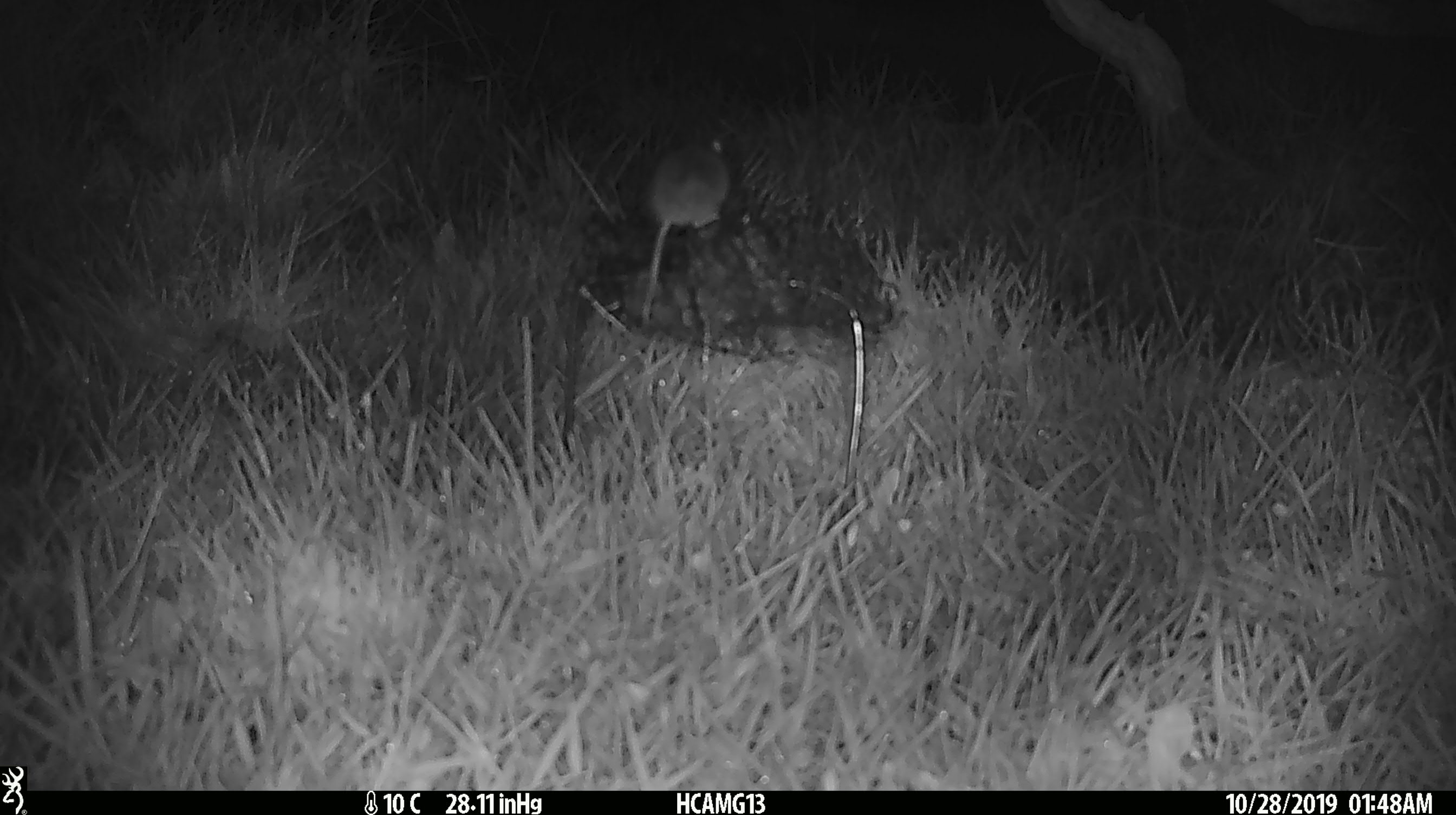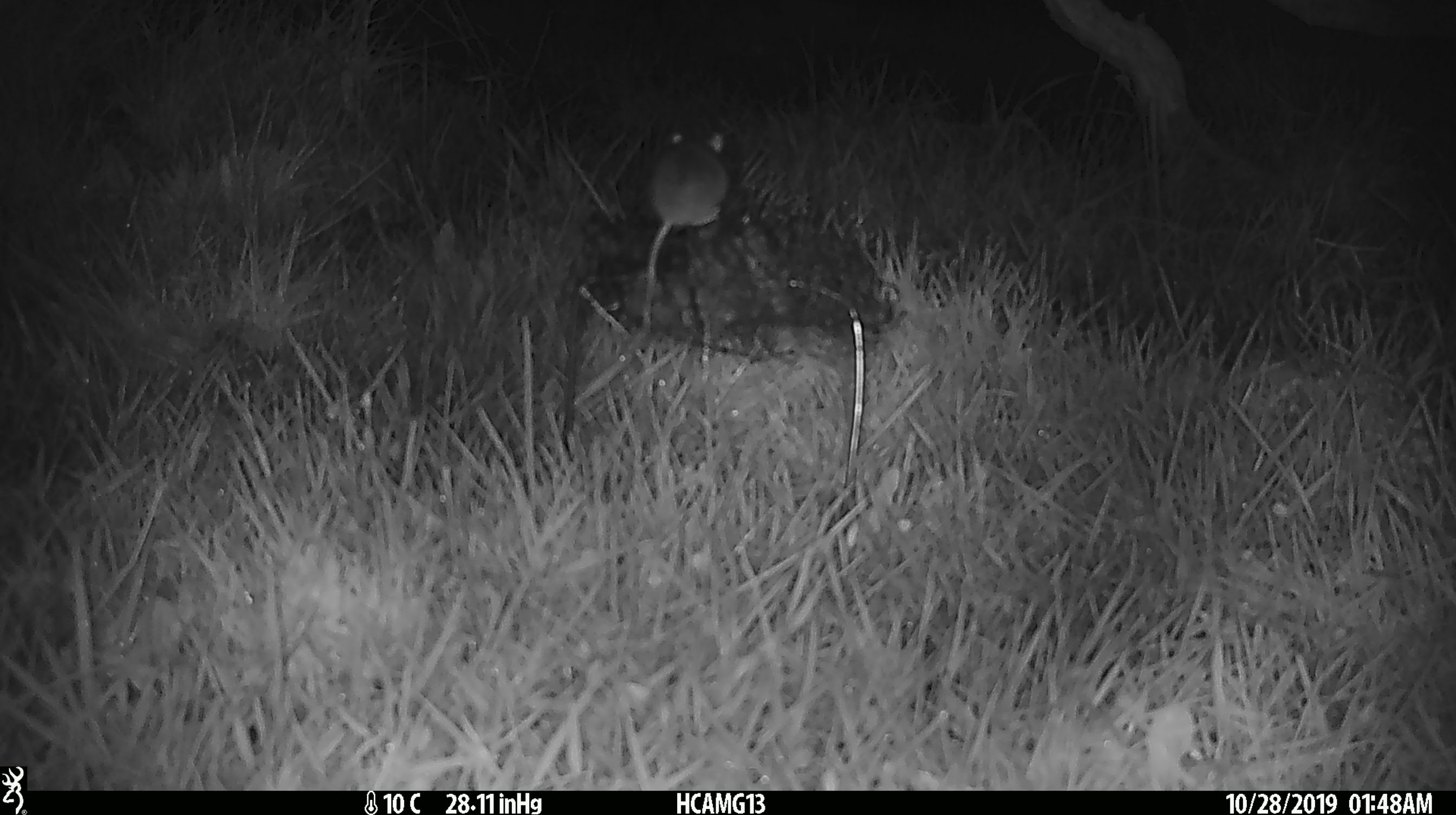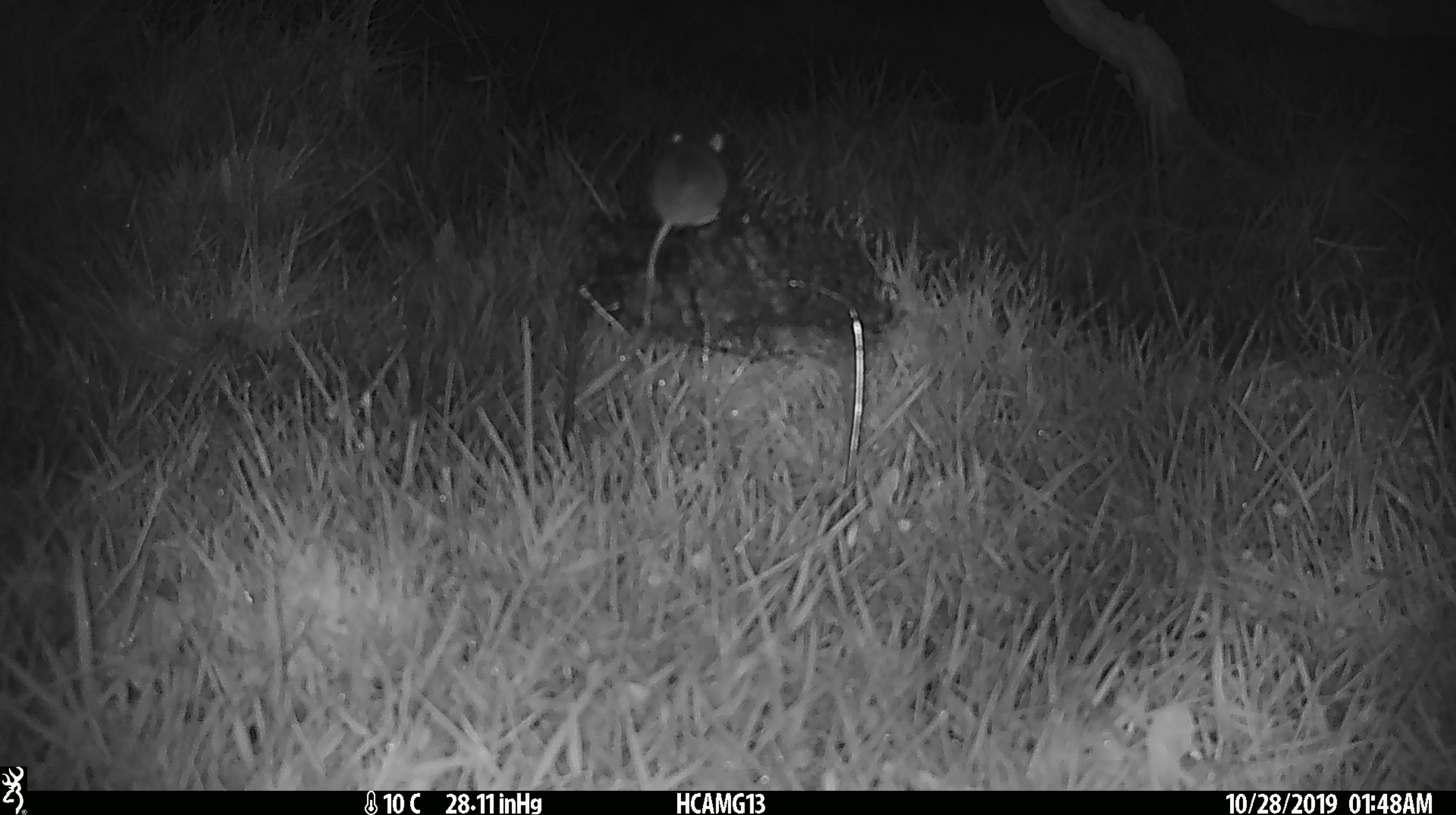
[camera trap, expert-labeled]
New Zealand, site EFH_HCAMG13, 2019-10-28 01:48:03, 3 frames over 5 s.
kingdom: Animalia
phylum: Chordata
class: Mammalia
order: Rodentia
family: Muridae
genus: Mus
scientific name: Mus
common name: mouse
Mouse (Mus).